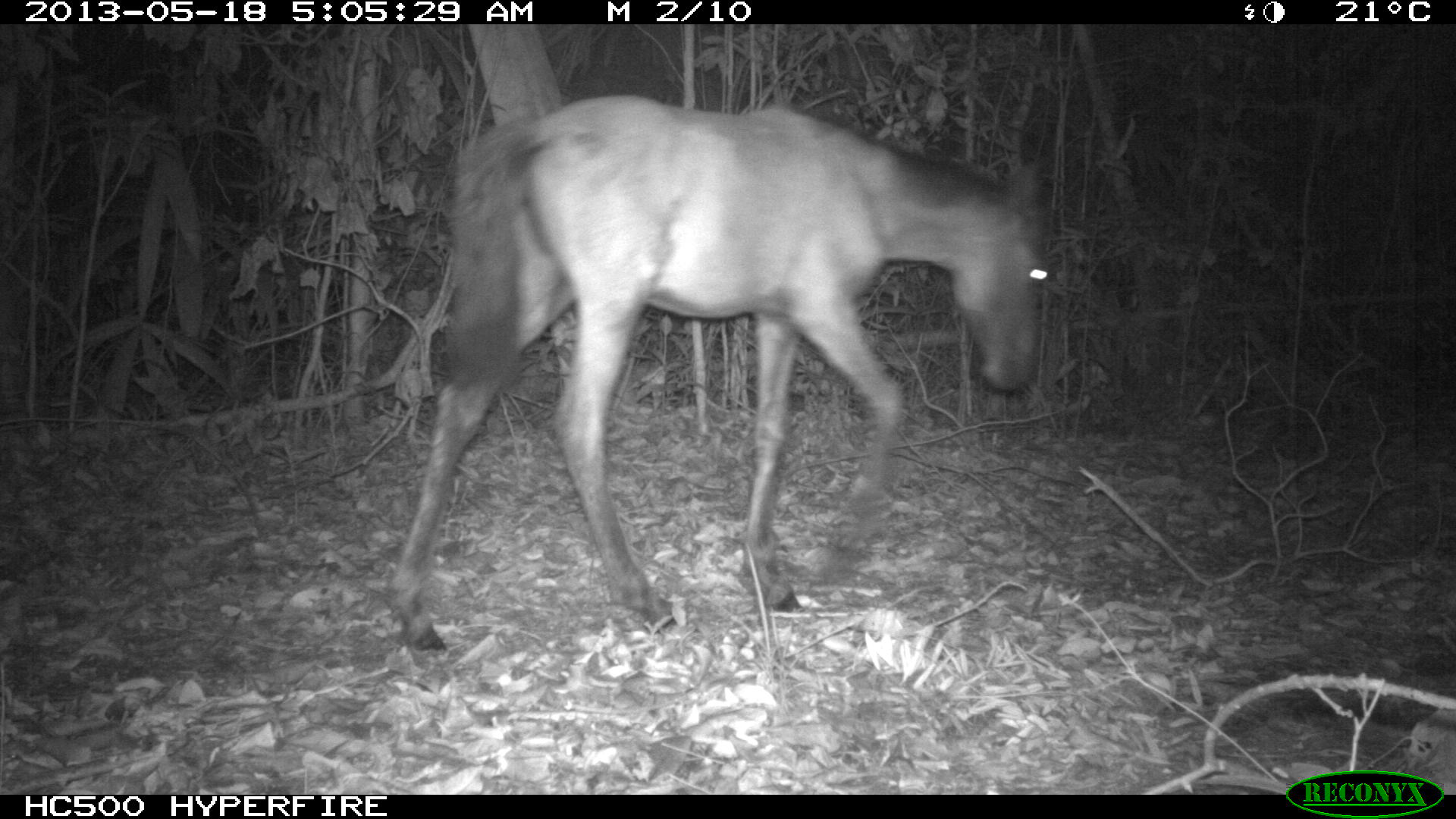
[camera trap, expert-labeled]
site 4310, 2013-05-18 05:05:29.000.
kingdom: Animalia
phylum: Chordata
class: Mammalia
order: Perissodactyla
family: Equidae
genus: Equus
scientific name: Equus ferus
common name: wild horse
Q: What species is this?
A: Equus ferus (wild horse).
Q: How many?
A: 1.